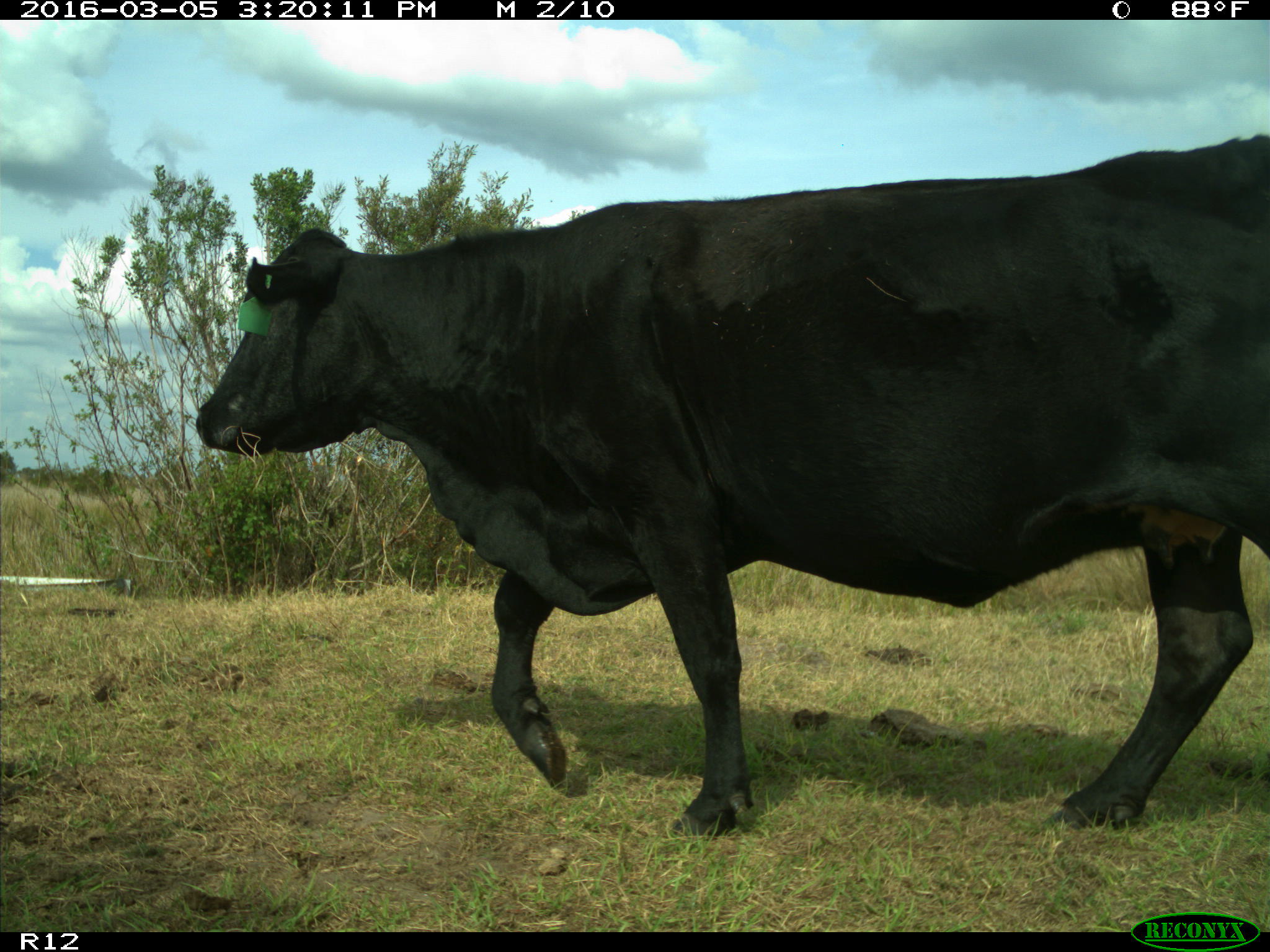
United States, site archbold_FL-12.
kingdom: Animalia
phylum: Chordata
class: Mammalia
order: Artiodactyla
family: Bovidae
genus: Bos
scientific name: Bos taurus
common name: domestic cow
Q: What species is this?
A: Bos taurus (domestic cow).